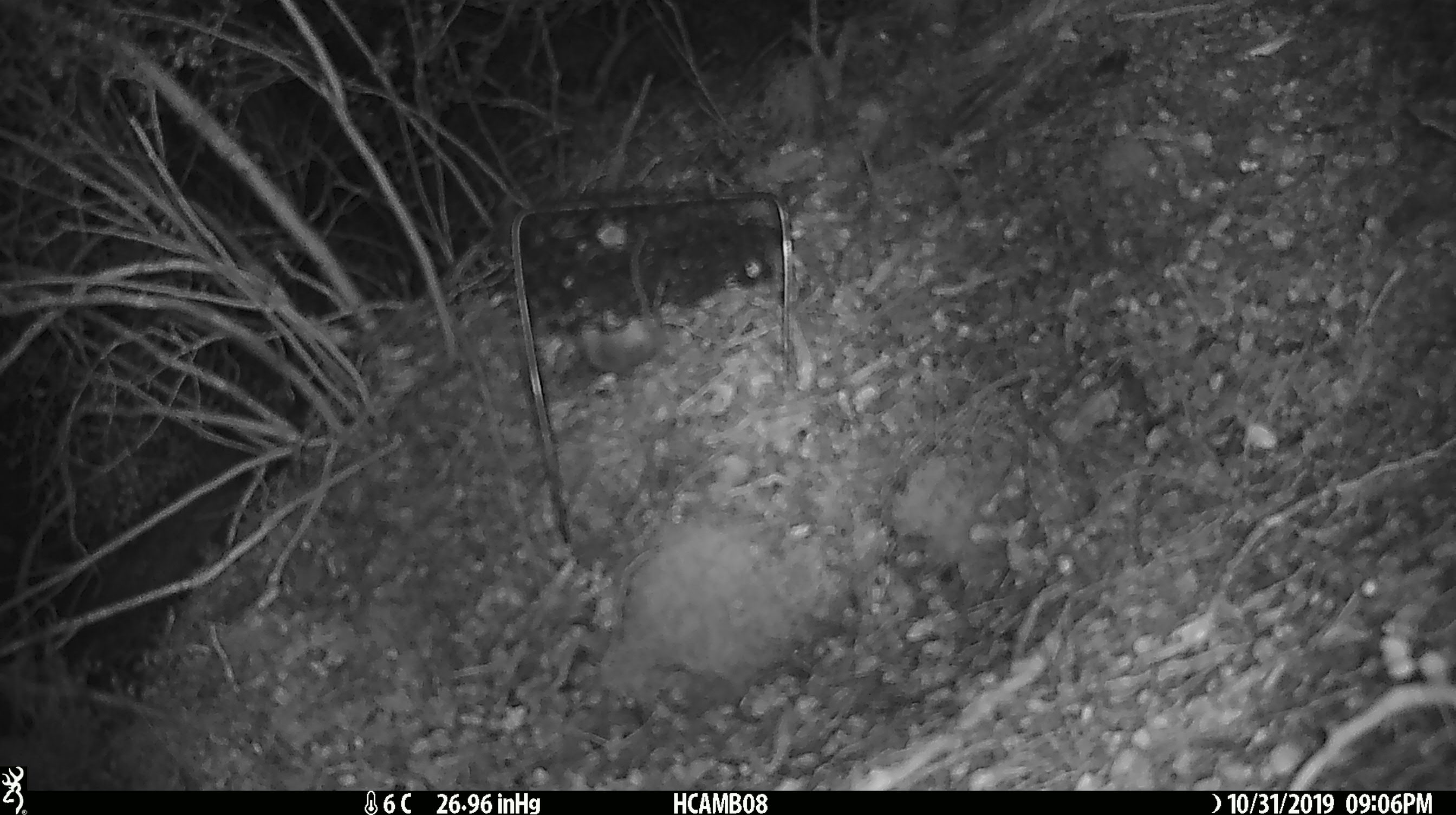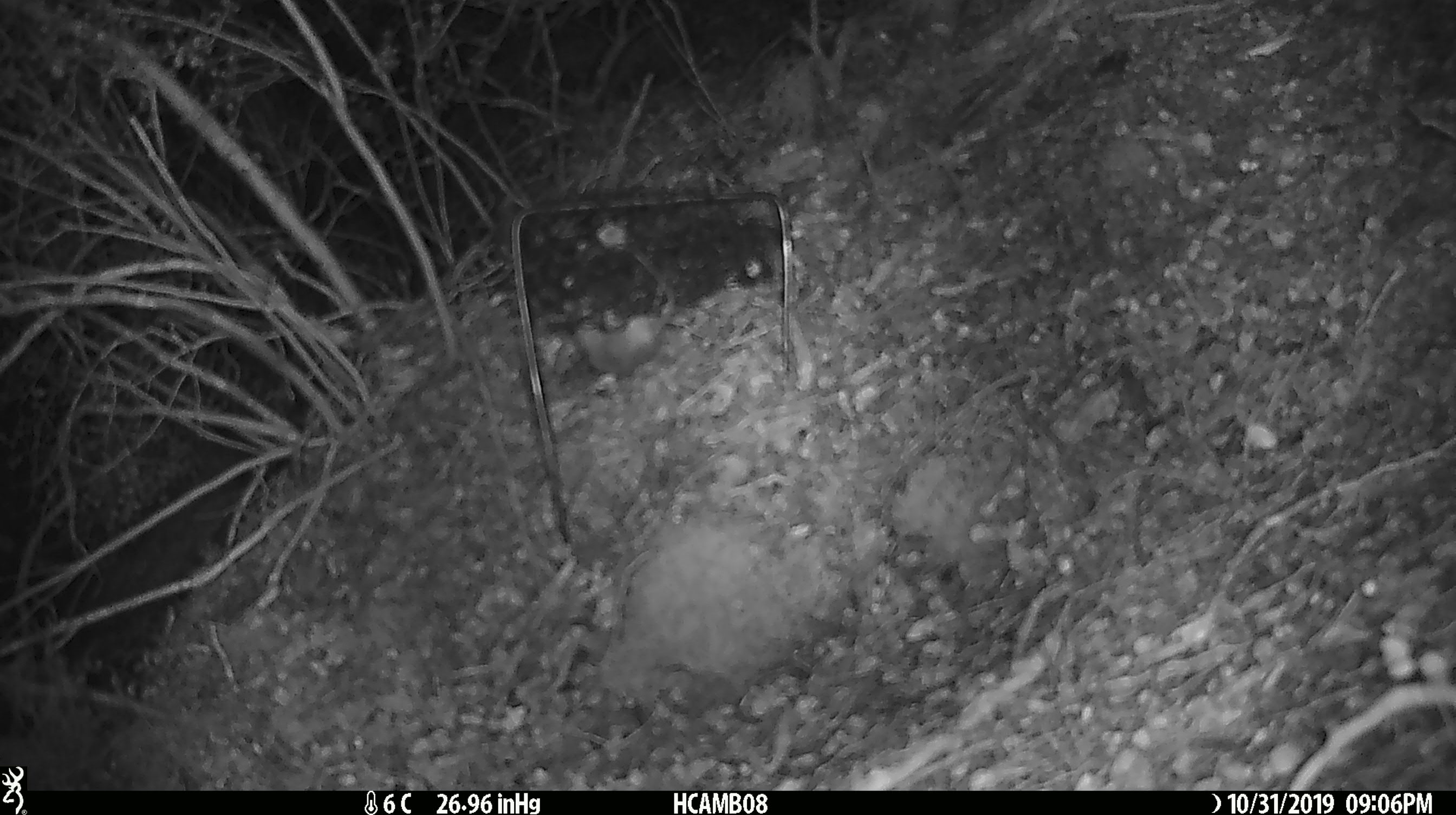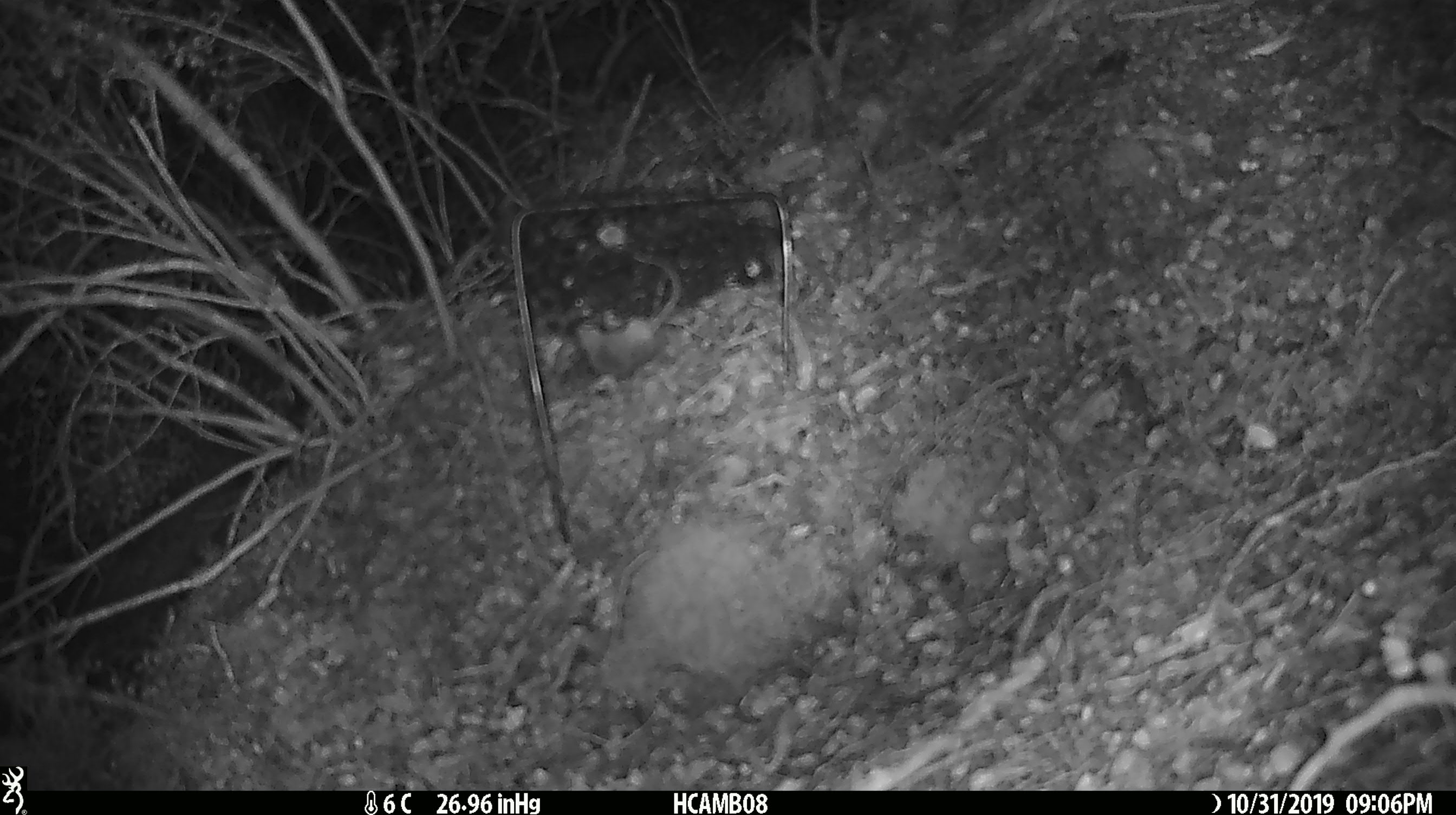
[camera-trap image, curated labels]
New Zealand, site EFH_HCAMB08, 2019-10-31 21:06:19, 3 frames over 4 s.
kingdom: Animalia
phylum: Chordata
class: Mammalia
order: Rodentia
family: Muridae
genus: Mus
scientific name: Mus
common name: mouse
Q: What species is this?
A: Mouse (Mus).